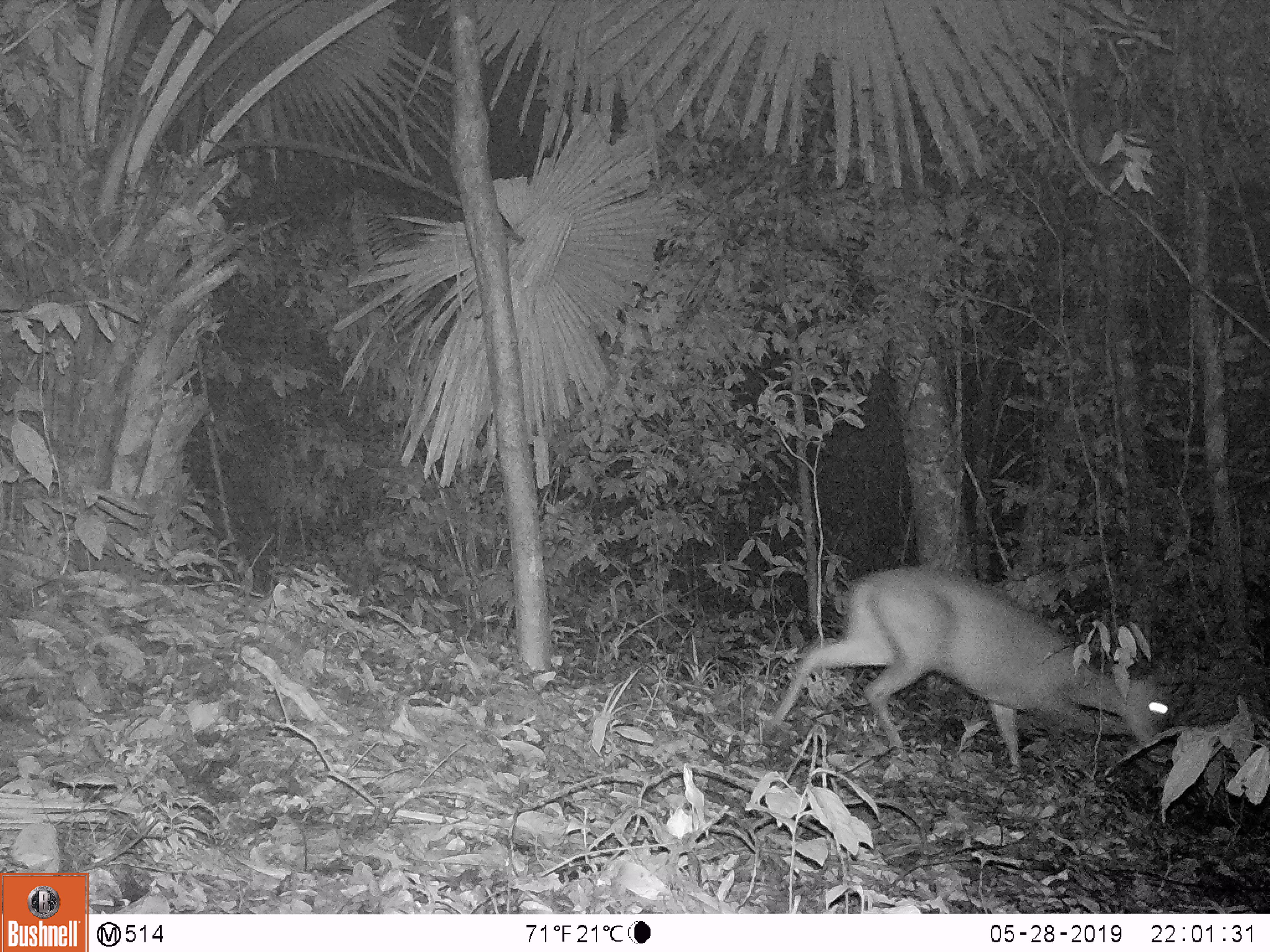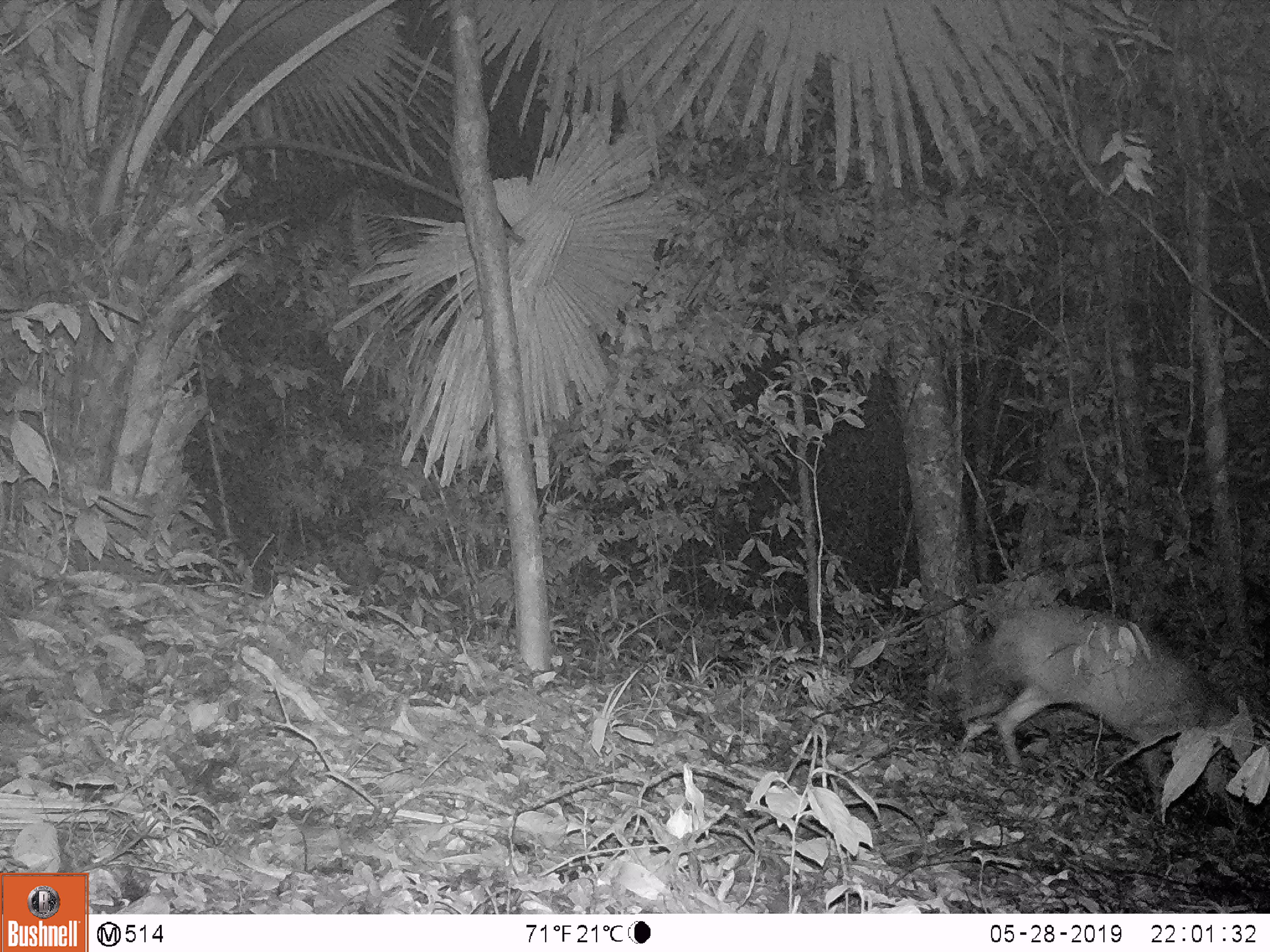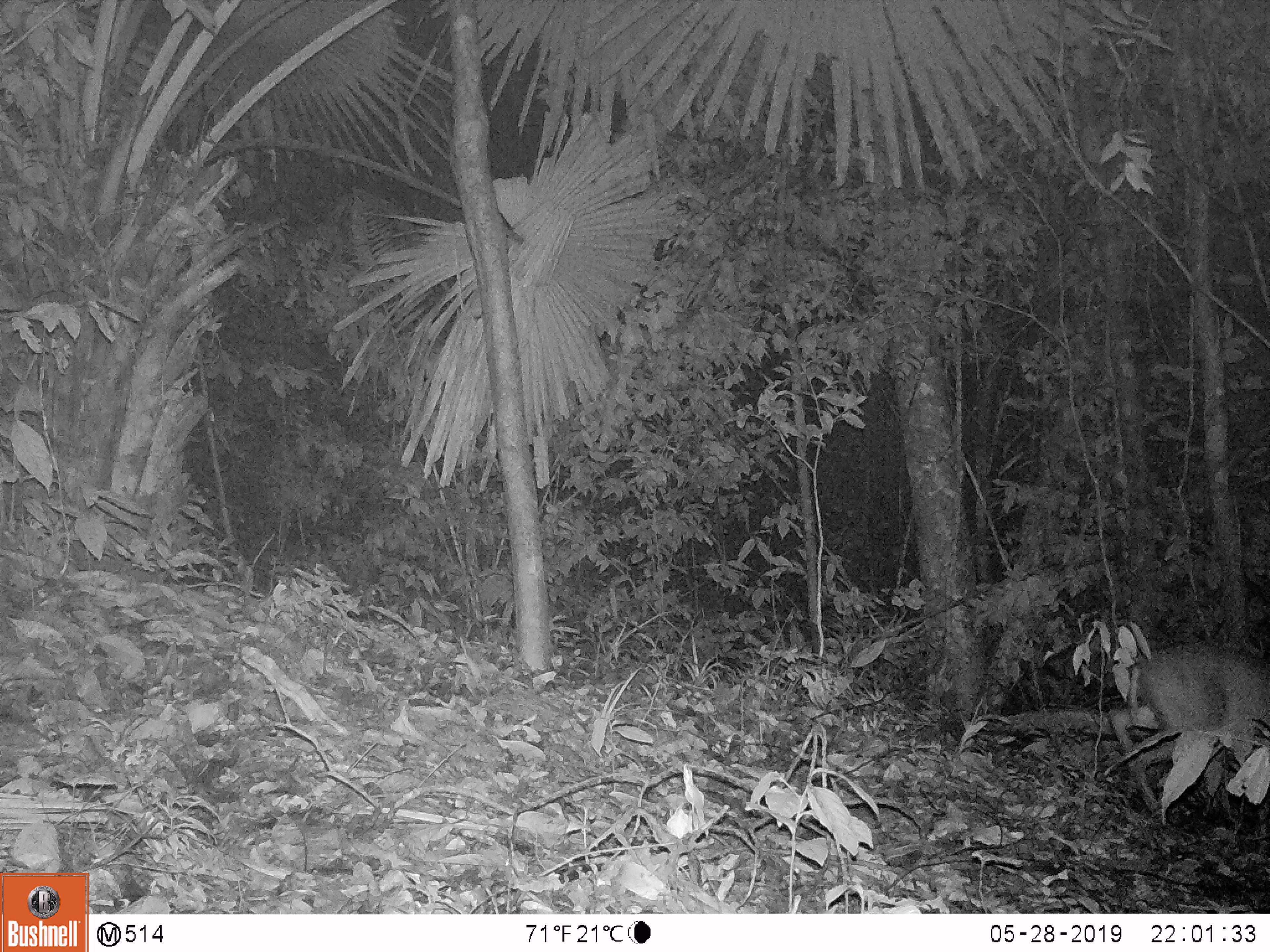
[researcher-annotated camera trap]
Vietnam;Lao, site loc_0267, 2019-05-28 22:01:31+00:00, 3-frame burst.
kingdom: Animalia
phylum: Chordata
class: Mammalia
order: Artiodactyla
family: Cervidae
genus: Muntiacus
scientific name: Muntiacus rooseveltorum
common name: roosevelt's muntjac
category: roosevelts muntjac group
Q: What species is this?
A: Roosevelts muntjac group (roosevelt's muntjac) (Muntiacus rooseveltorum).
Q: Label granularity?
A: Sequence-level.